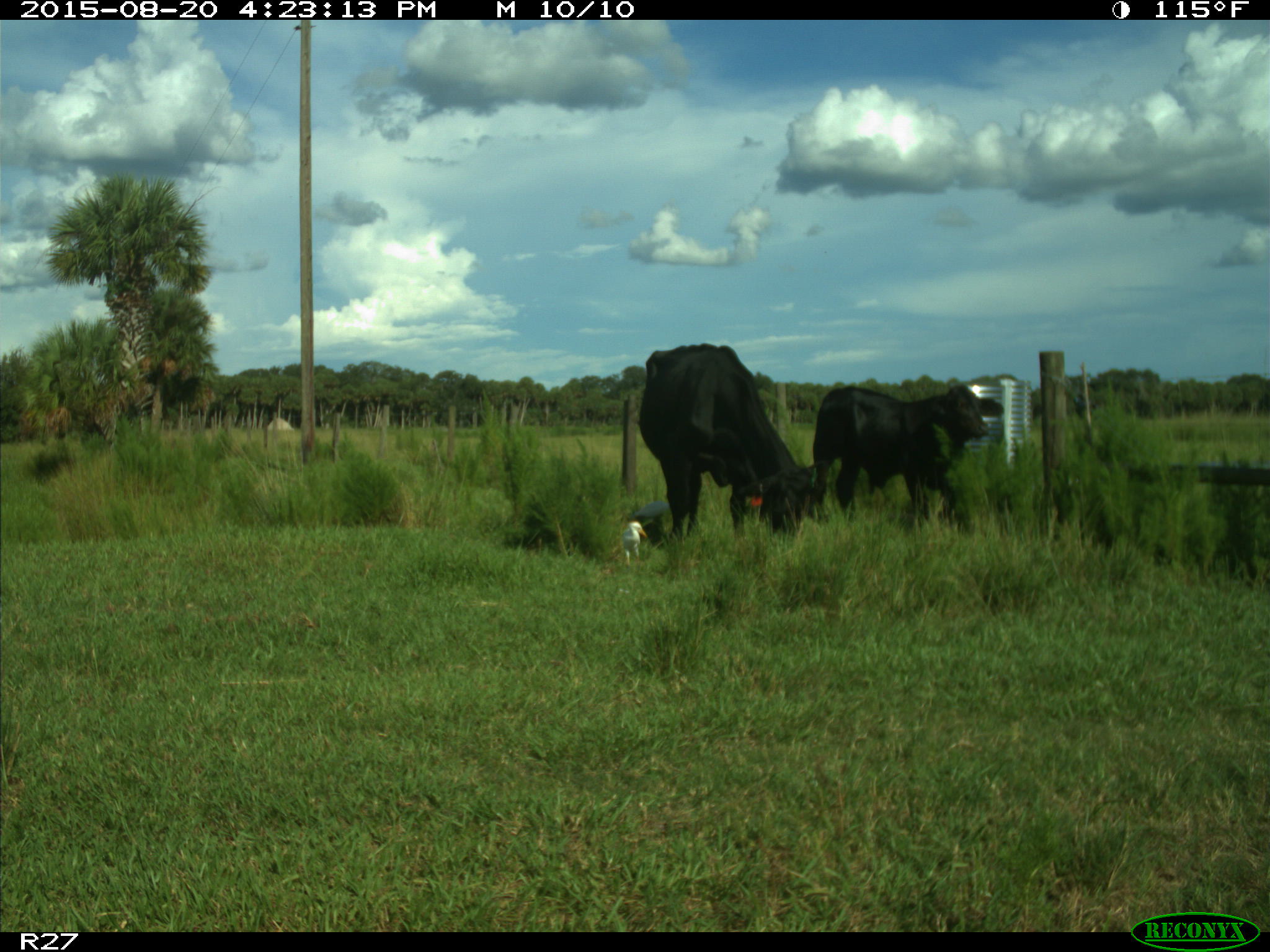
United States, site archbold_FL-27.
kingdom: Animalia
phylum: Chordata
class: Mammalia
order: Artiodactyla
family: Bovidae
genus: Bos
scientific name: Bos taurus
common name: domestic cow